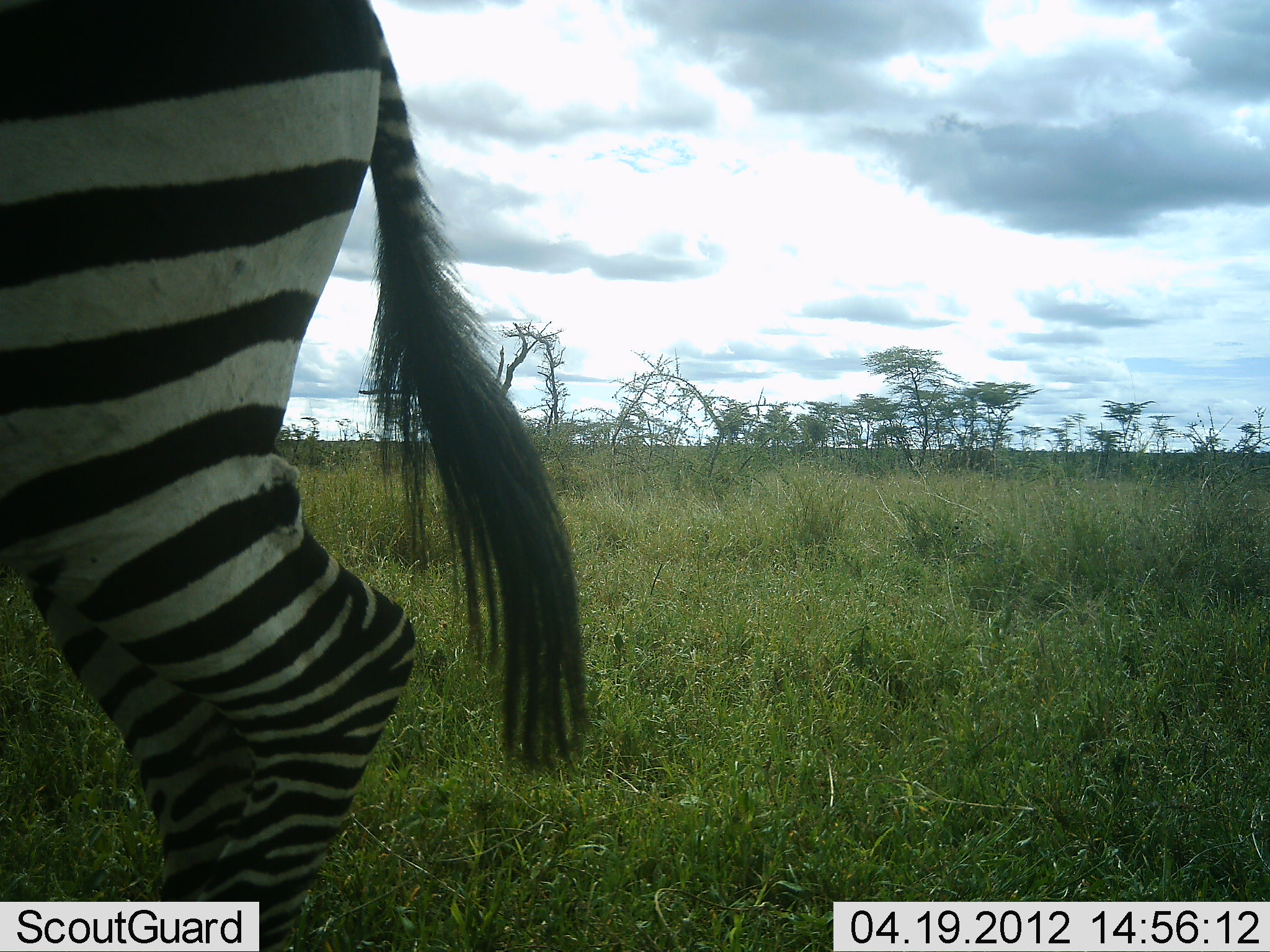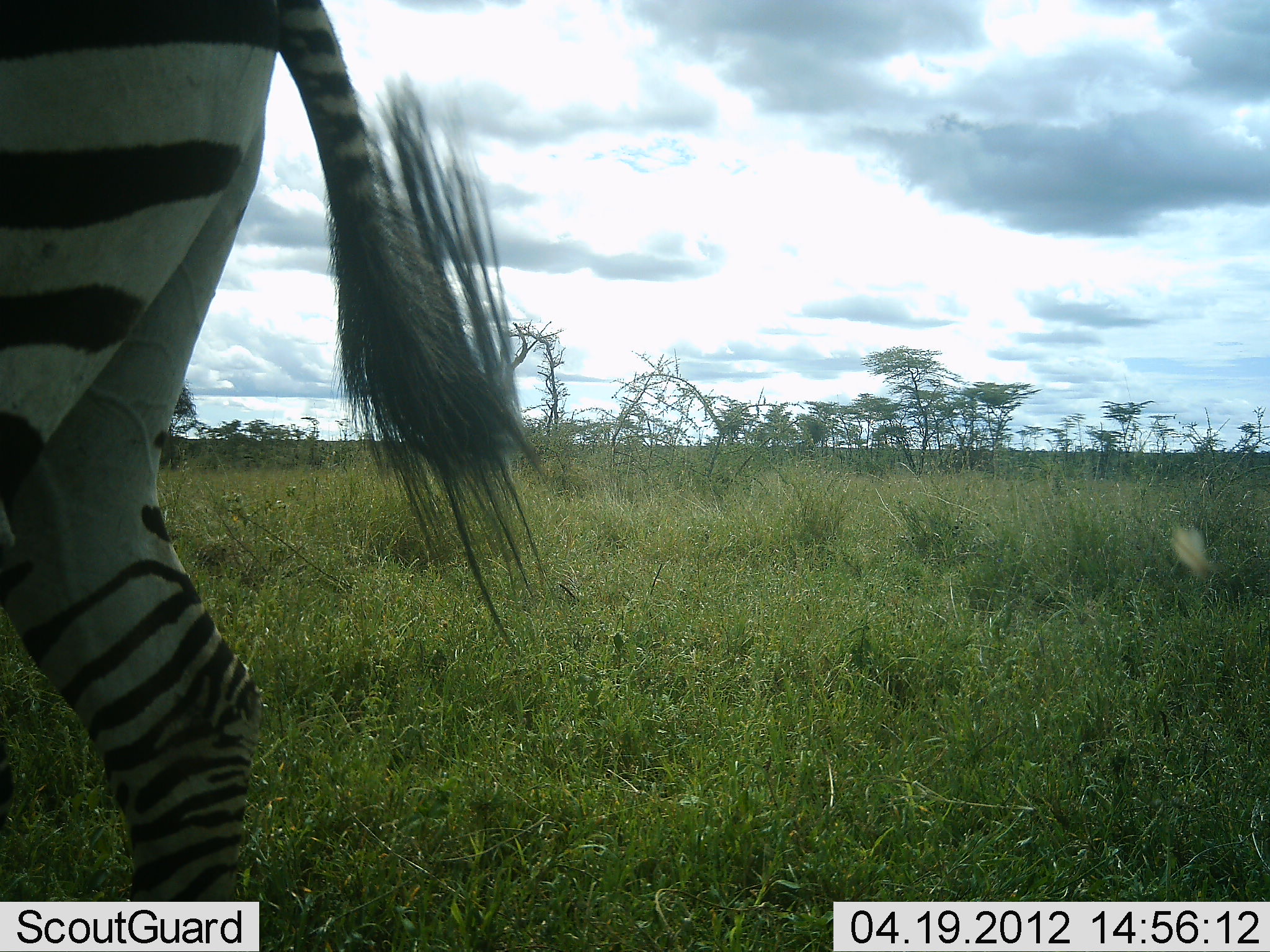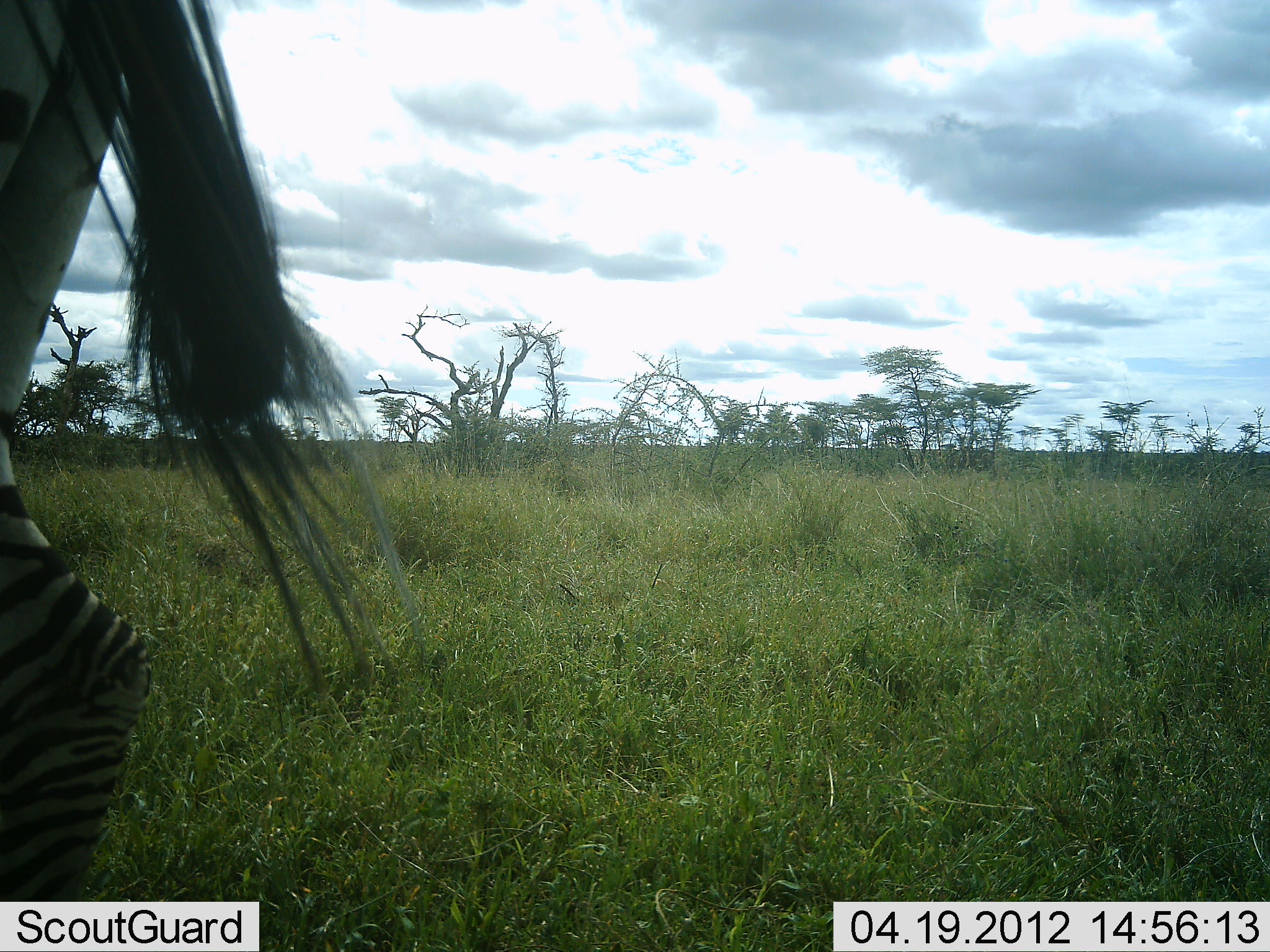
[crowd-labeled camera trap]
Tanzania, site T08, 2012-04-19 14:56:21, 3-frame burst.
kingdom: Animalia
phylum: Chordata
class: Mammalia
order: Perissodactyla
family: Equidae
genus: Equus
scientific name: Equus quagga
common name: plains zebra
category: zebra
Zebra (plains zebra) (Equus quagga), count 1. Behavior (volunteer vote fractions): standing 14%, resting 0%, moving 93%, interacting 0%. Young present (vote fraction): 0%. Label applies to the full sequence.